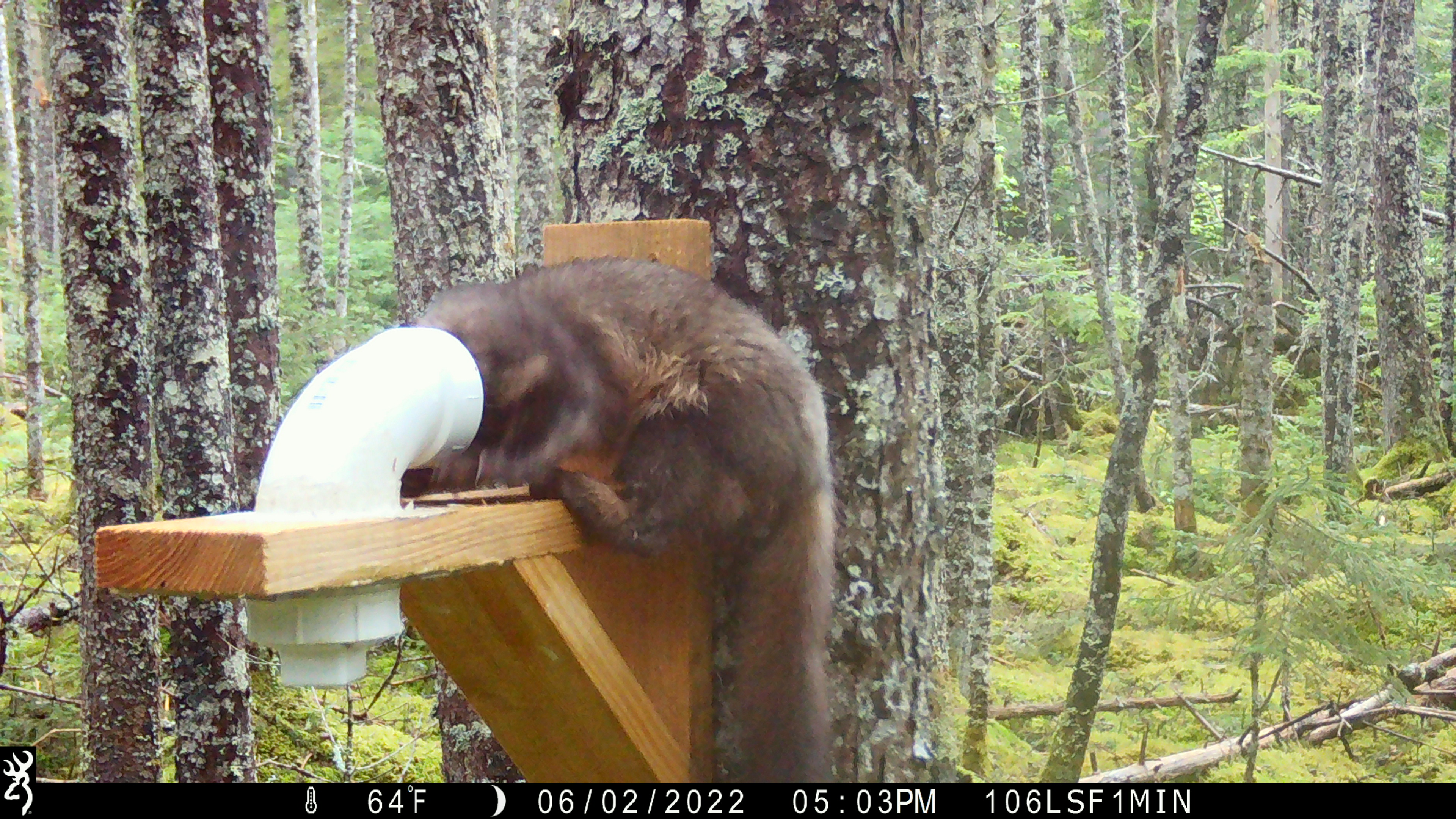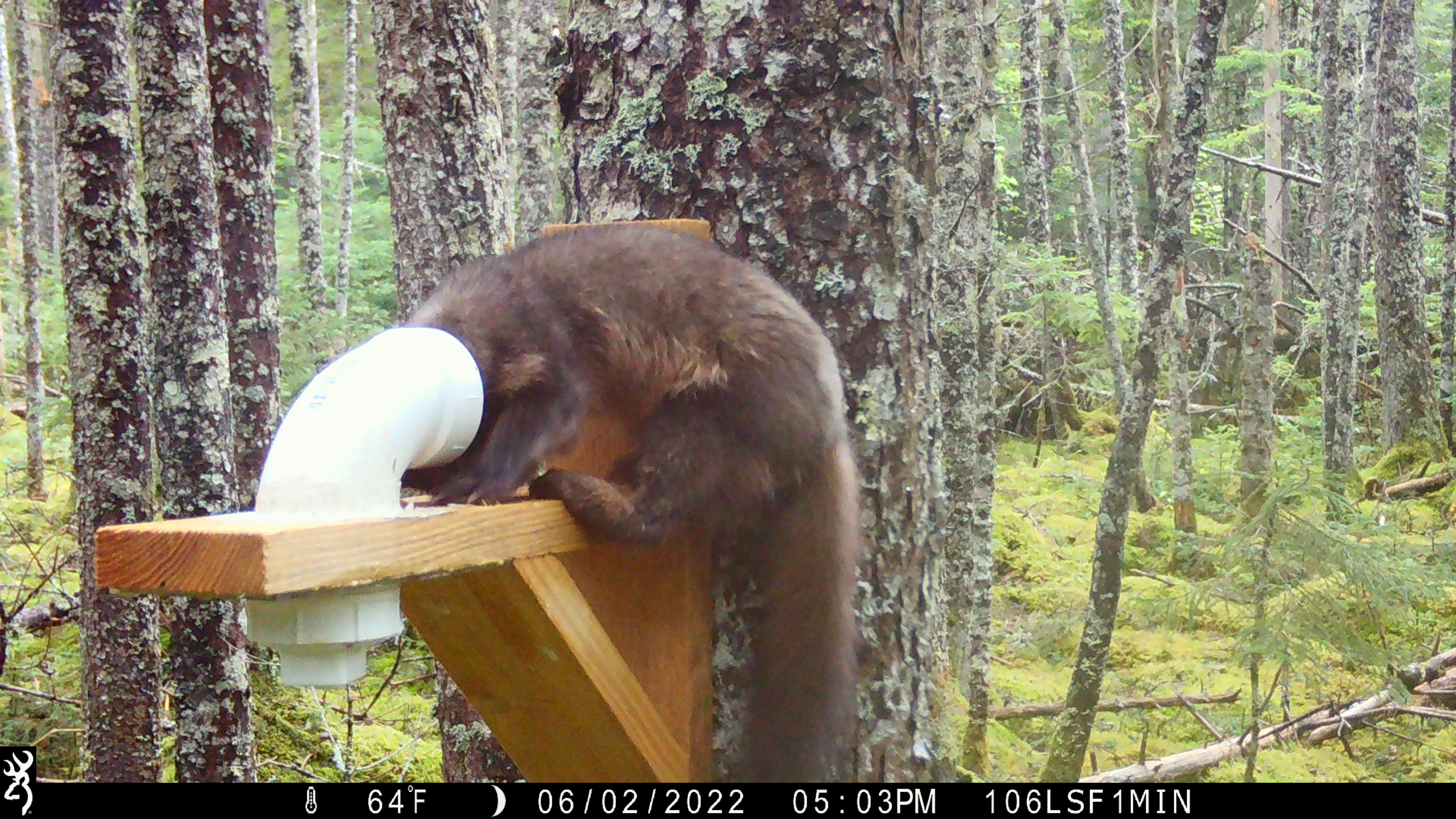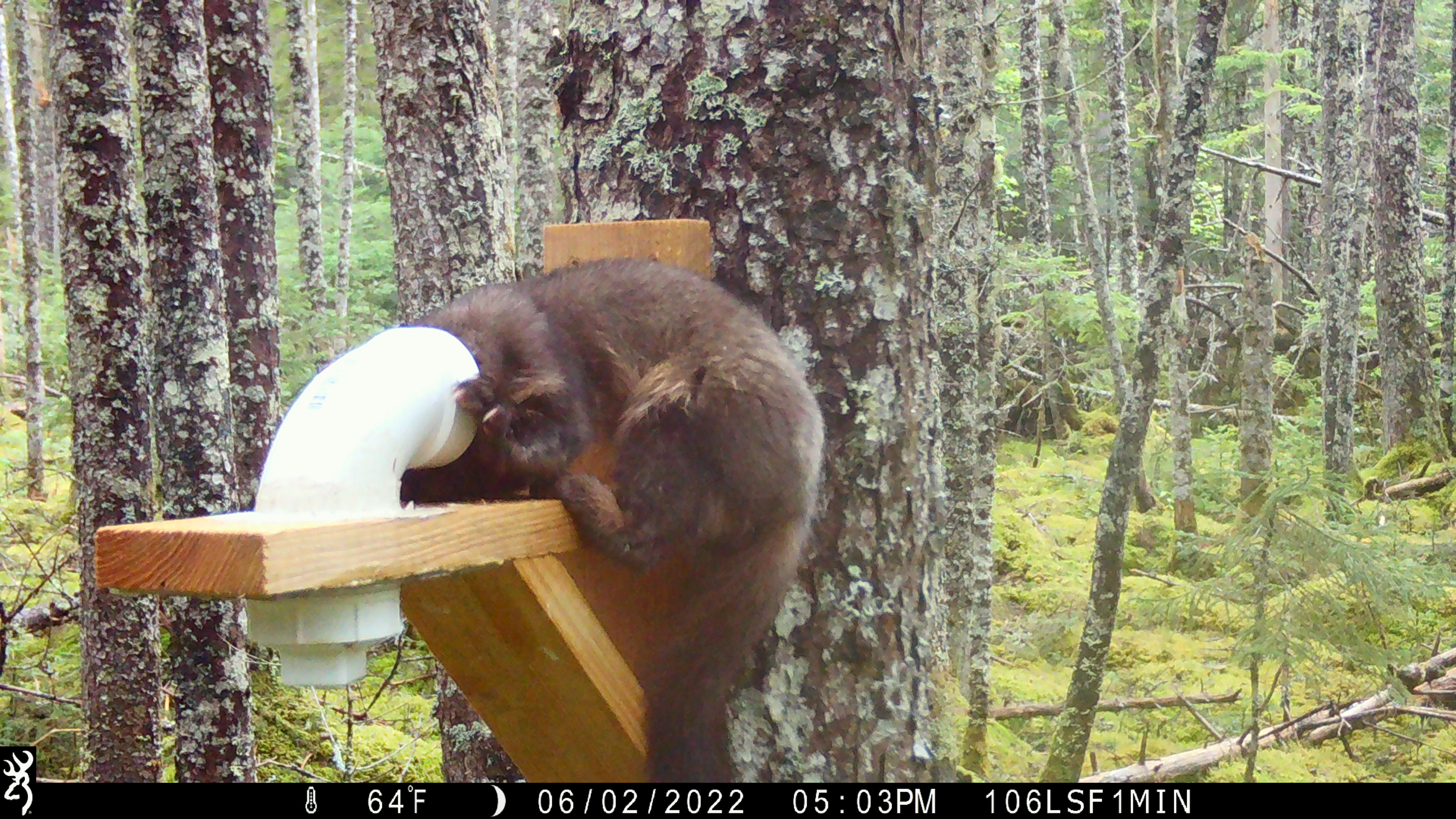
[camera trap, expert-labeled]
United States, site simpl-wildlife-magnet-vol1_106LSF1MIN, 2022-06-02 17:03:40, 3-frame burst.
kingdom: Animalia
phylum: Chordata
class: Mammalia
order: Carnivora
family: Mustelidae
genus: Martes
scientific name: Martes americana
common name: american marten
American marten (Martes americana).